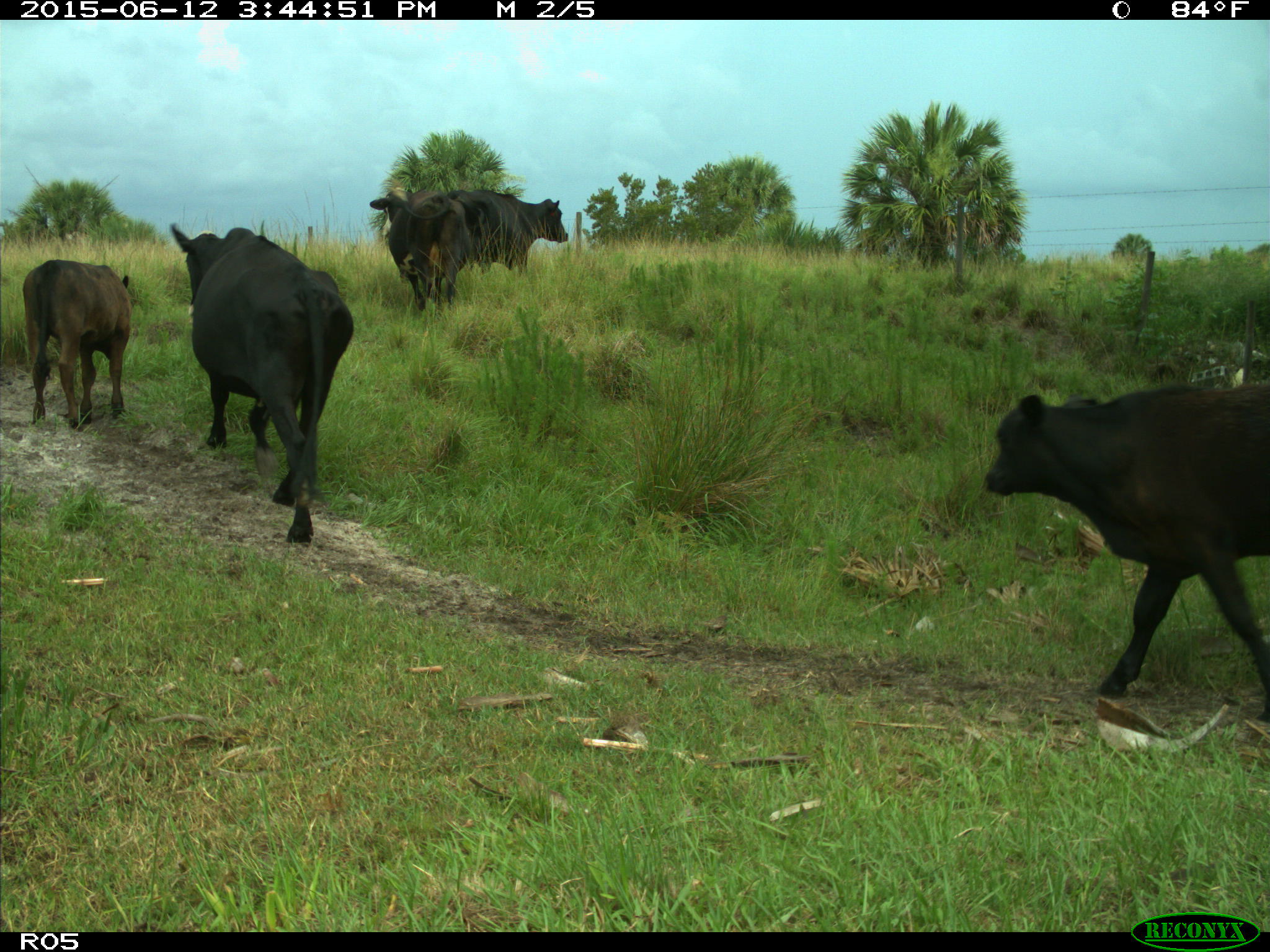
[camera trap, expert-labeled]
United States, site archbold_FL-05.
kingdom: Animalia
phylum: Chordata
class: Mammalia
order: Artiodactyla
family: Bovidae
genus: Bos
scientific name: Bos taurus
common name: domestic cow